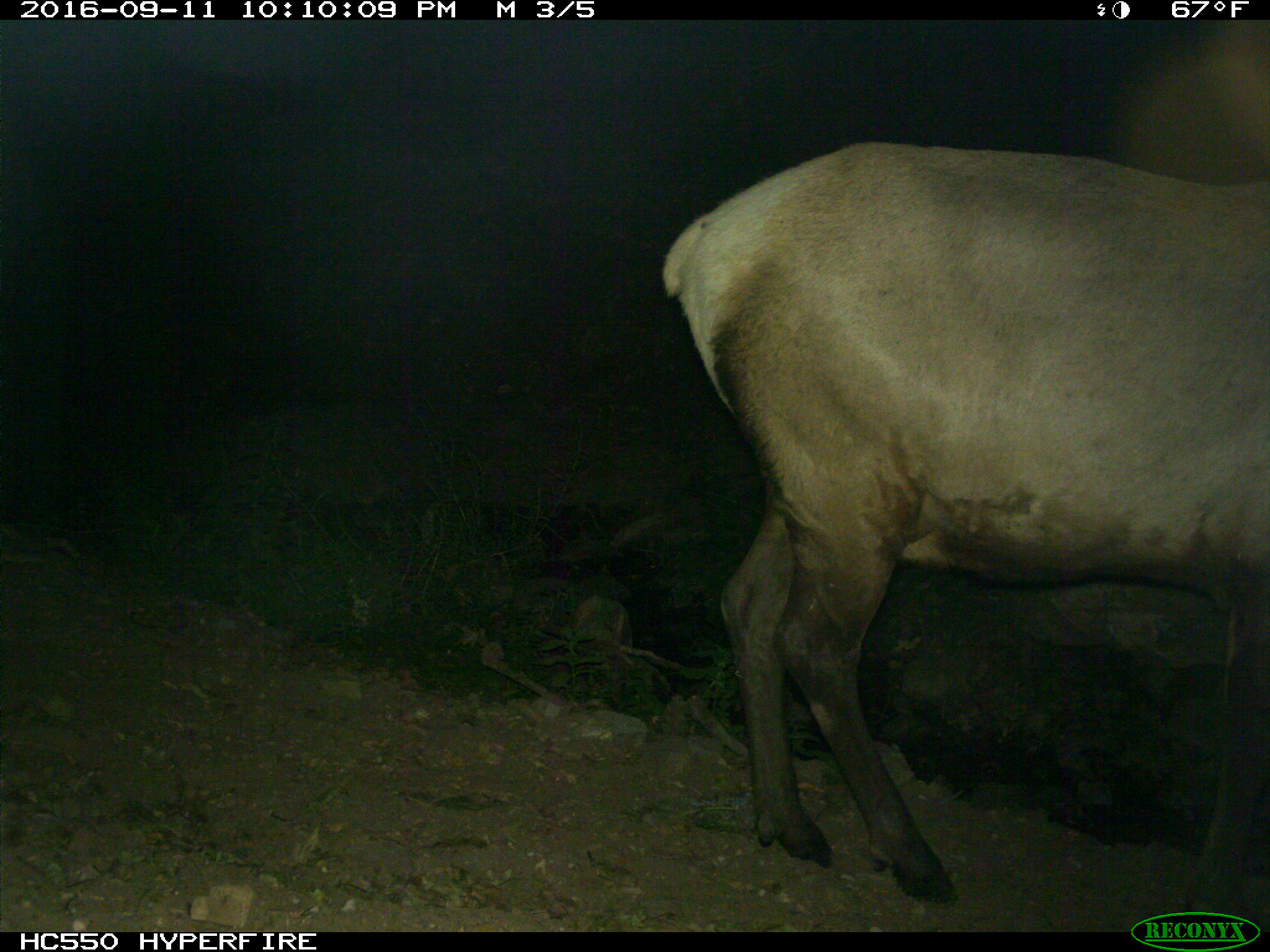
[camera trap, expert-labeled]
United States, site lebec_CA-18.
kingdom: Animalia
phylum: Chordata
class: Mammalia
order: Artiodactyla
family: Cervidae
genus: Cervus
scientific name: Cervus canadensis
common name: elk